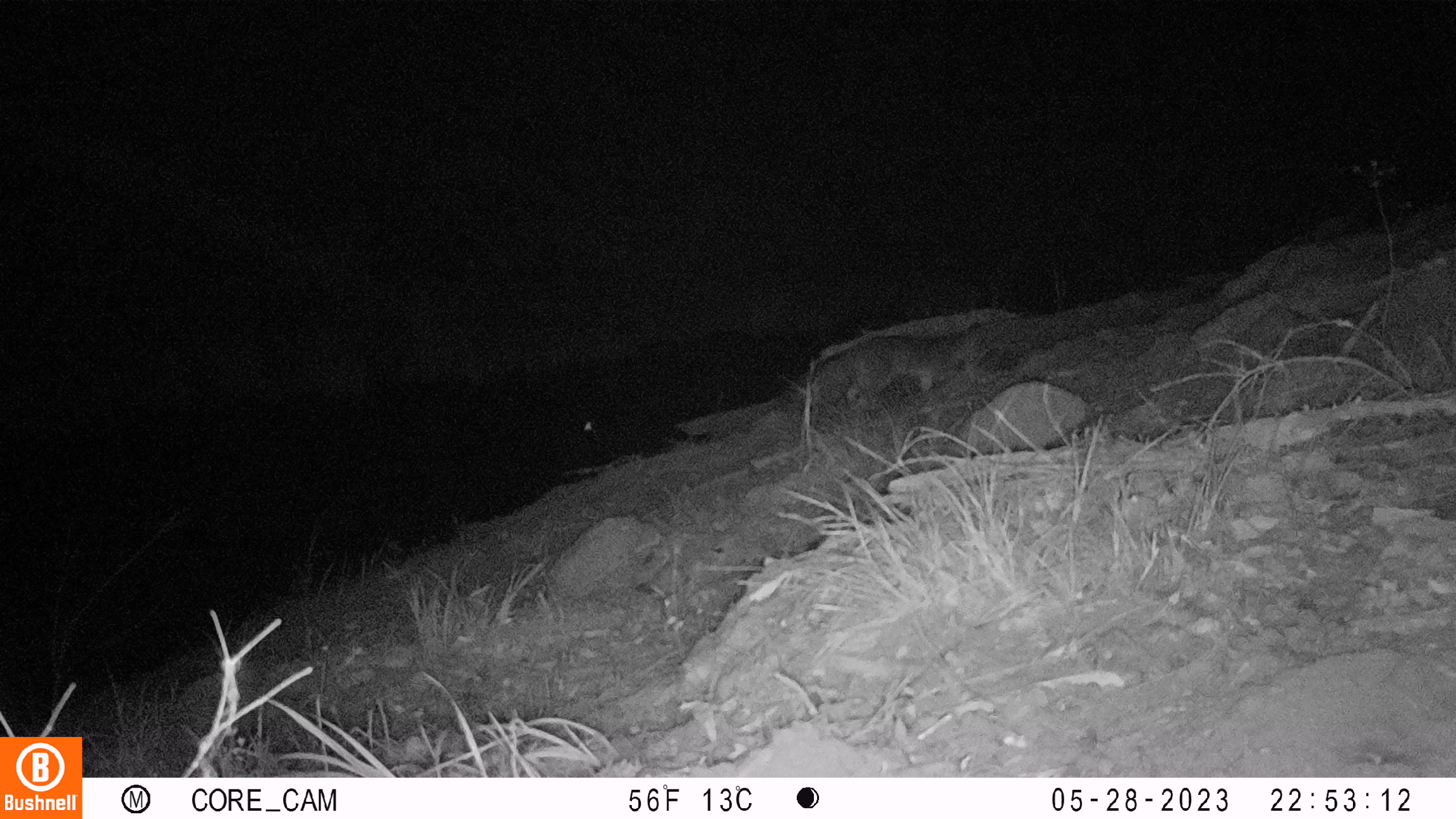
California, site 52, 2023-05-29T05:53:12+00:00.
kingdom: Animalia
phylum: Chordata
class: Mammalia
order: Carnivora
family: Canidae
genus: Urocyon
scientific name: Urocyon cinereoargenteus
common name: gray fox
Gray fox (Urocyon cinereoargenteus).